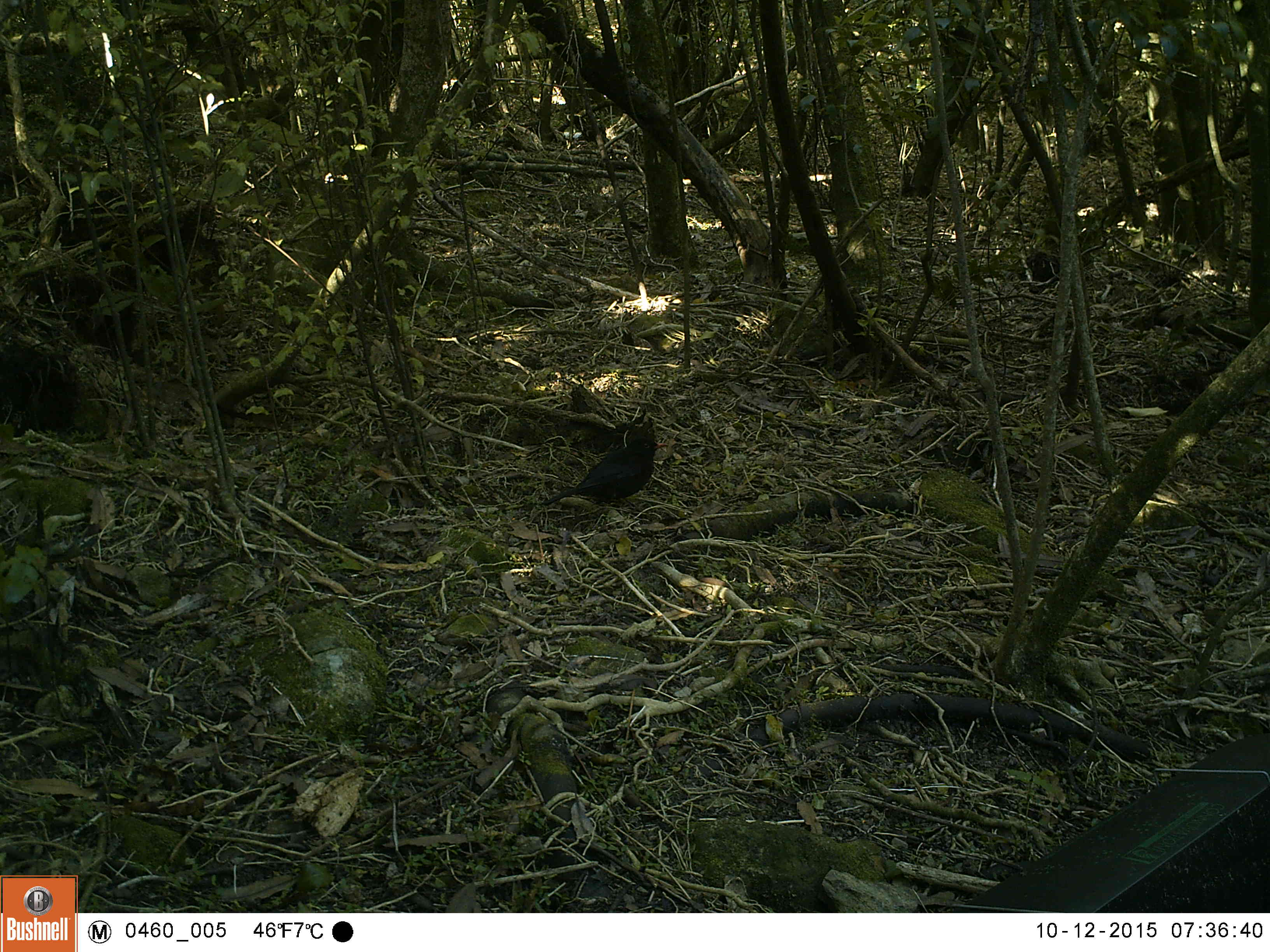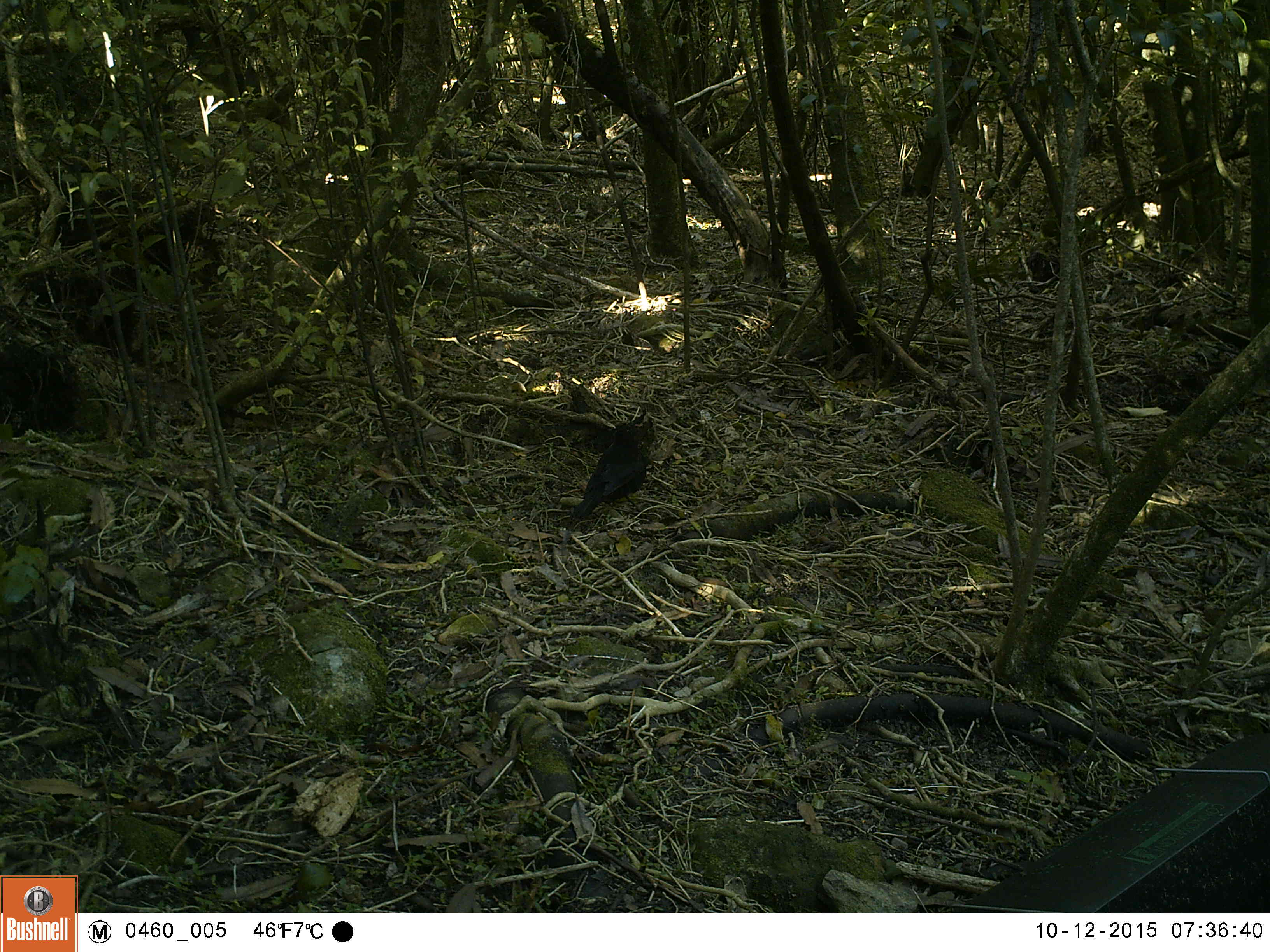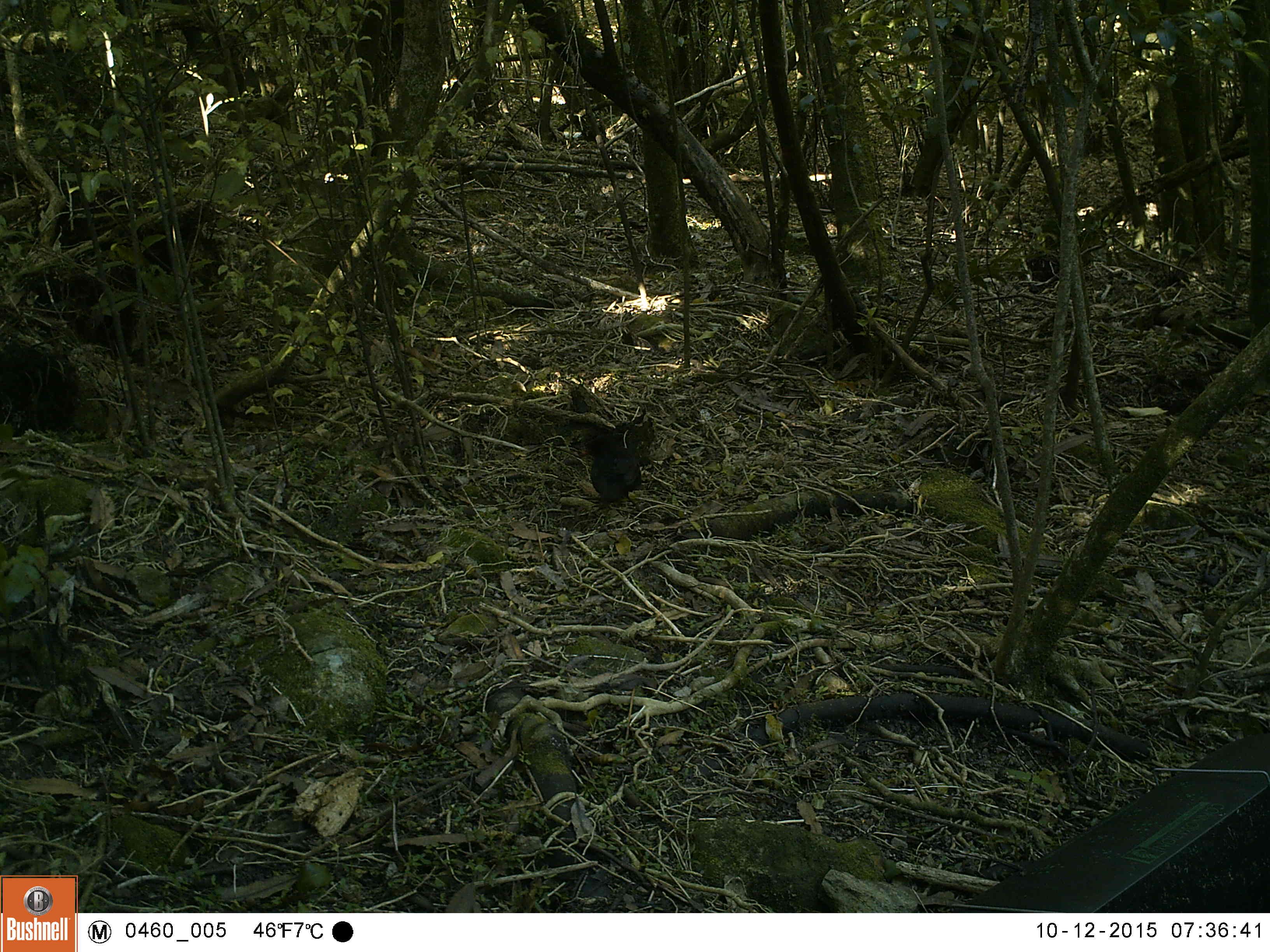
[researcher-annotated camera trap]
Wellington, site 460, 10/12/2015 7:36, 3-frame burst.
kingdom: Animalia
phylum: Chordata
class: Aves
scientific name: Aves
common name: bird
Bird (Aves).